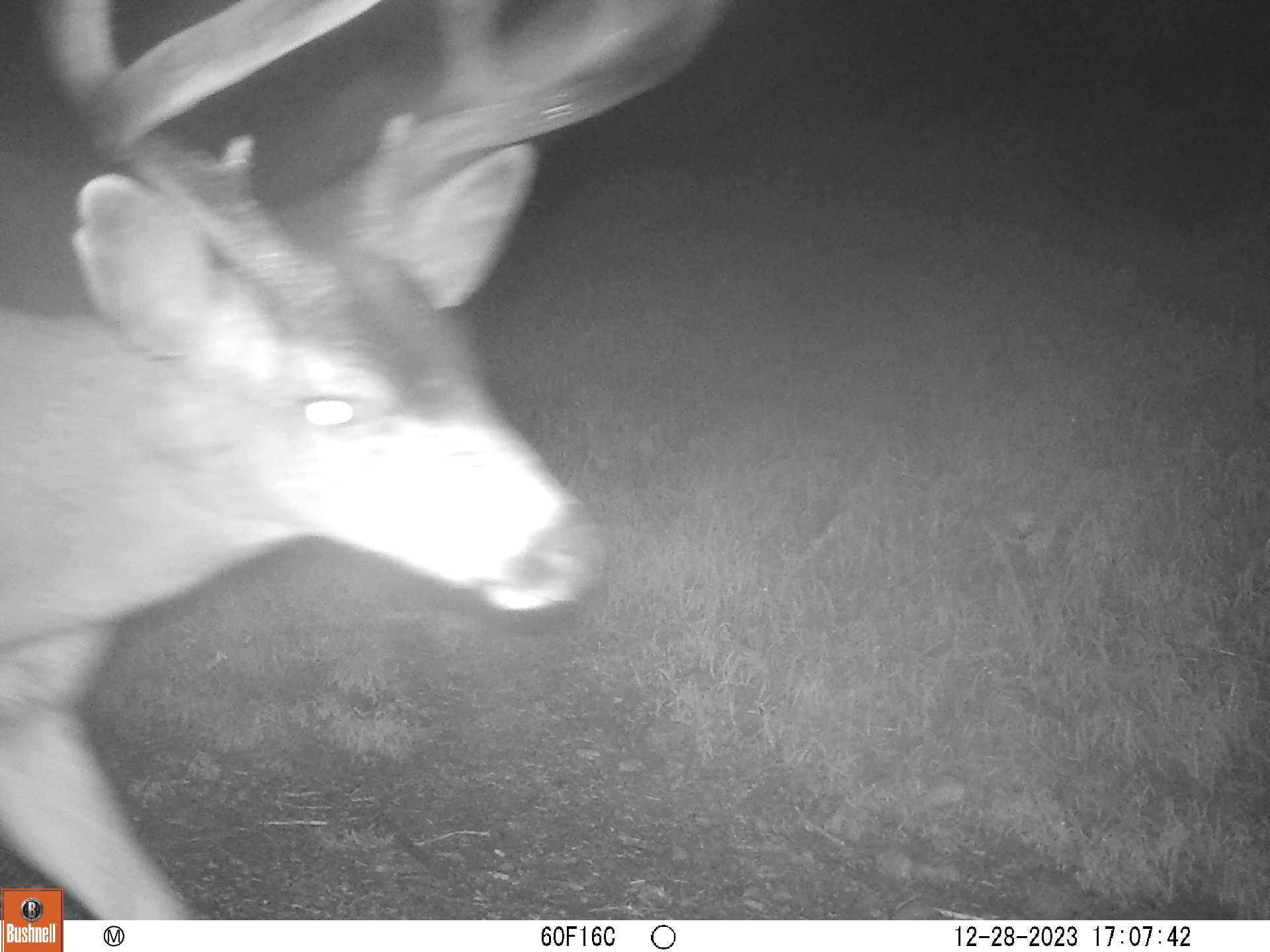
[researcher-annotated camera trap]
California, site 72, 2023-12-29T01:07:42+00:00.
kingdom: Animalia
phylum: Chordata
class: Mammalia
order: Artiodactyla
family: Cervidae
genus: Odocoileus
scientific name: Odocoileus hemionus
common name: mule deer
Mule deer (Odocoileus hemionus).